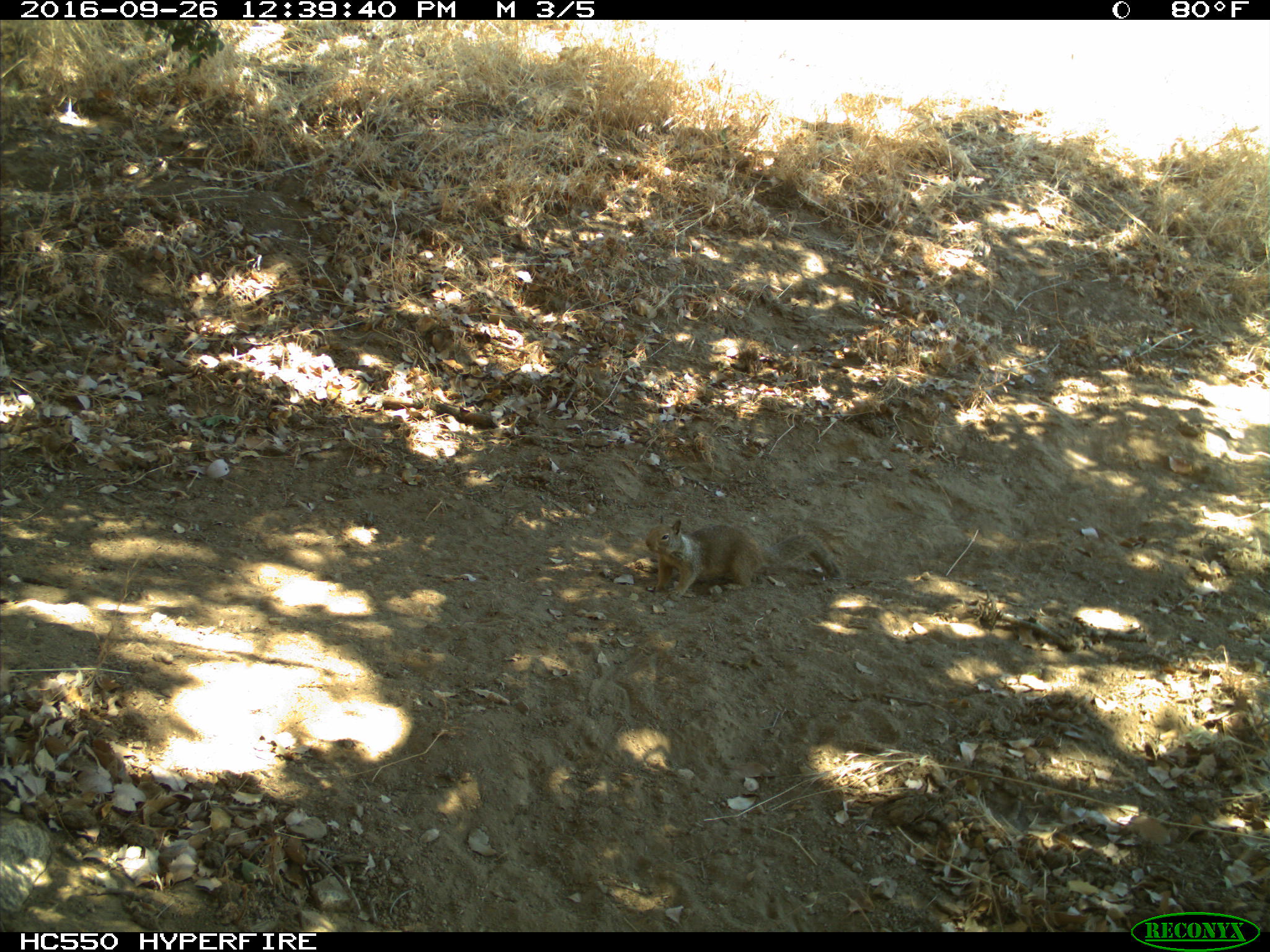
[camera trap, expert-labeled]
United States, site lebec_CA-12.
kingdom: Animalia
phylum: Chordata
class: Mammalia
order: Rodentia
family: Sciuridae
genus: Otospermophilus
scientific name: Otospermophilus beecheyi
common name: california ground squirrel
Otospermophilus beecheyi (california ground squirrel).